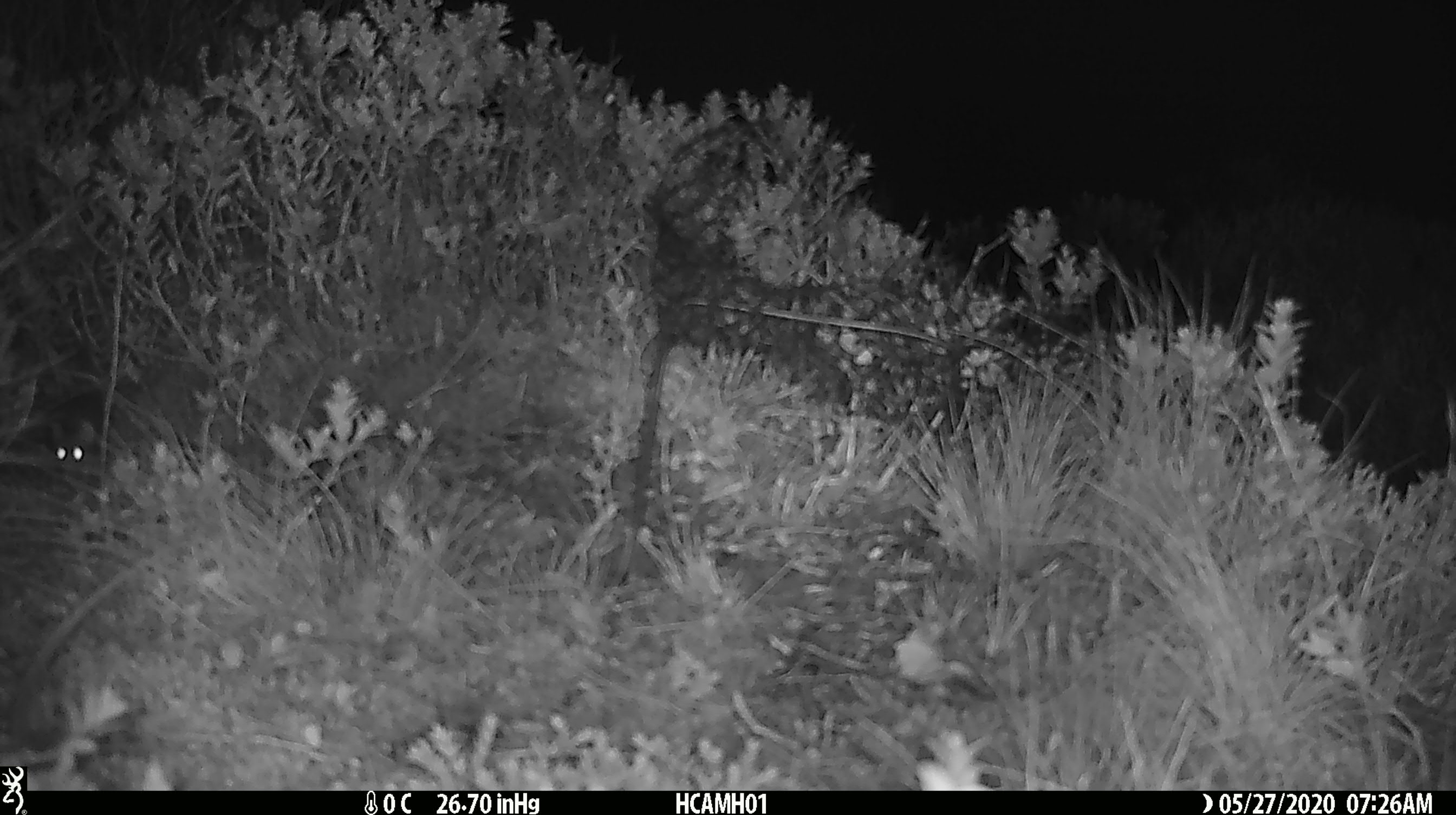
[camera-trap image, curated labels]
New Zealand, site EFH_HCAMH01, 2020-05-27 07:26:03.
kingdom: Animalia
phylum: Chordata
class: Mammalia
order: Rodentia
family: Muridae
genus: Mus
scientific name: Mus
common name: mouse